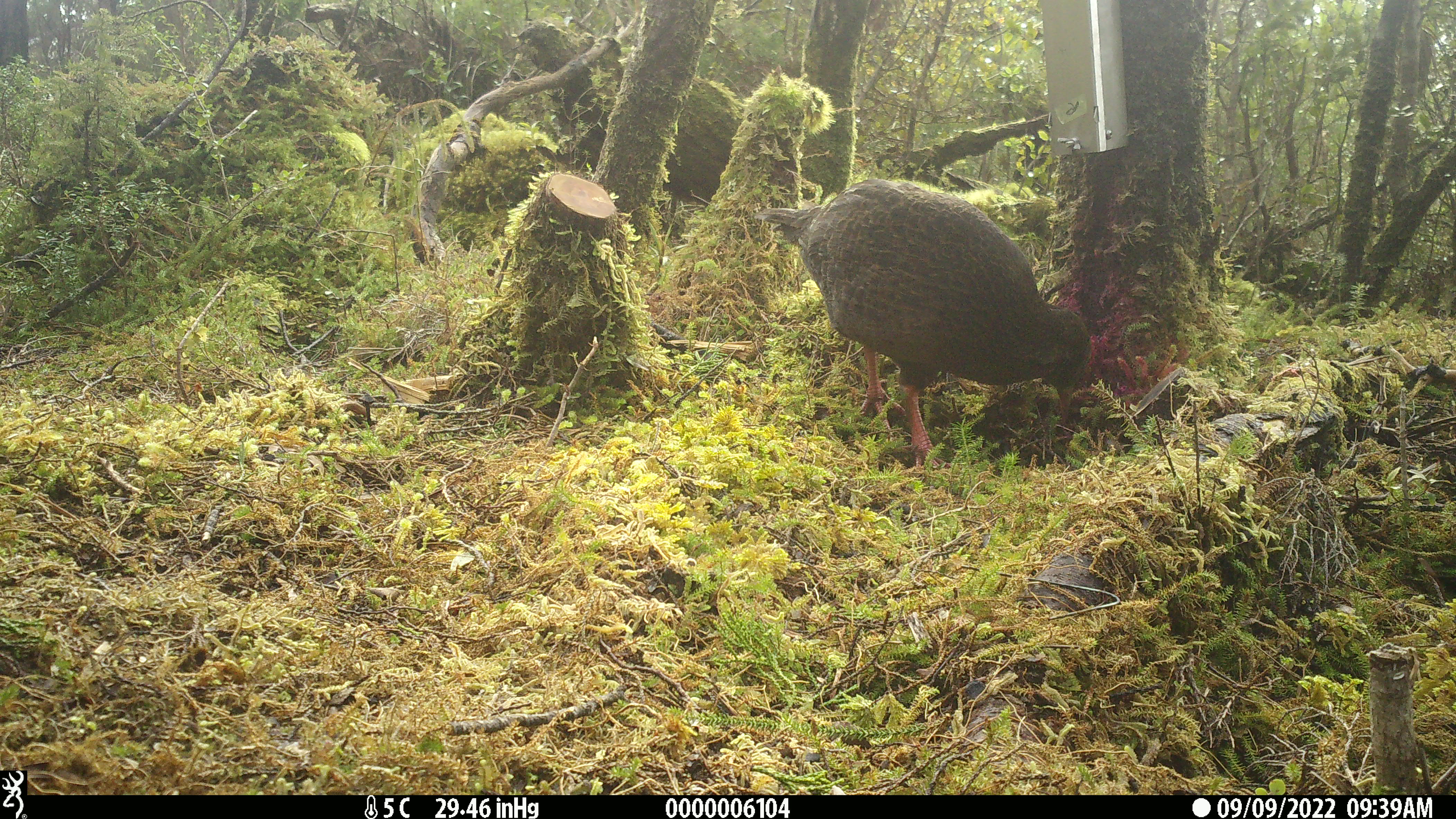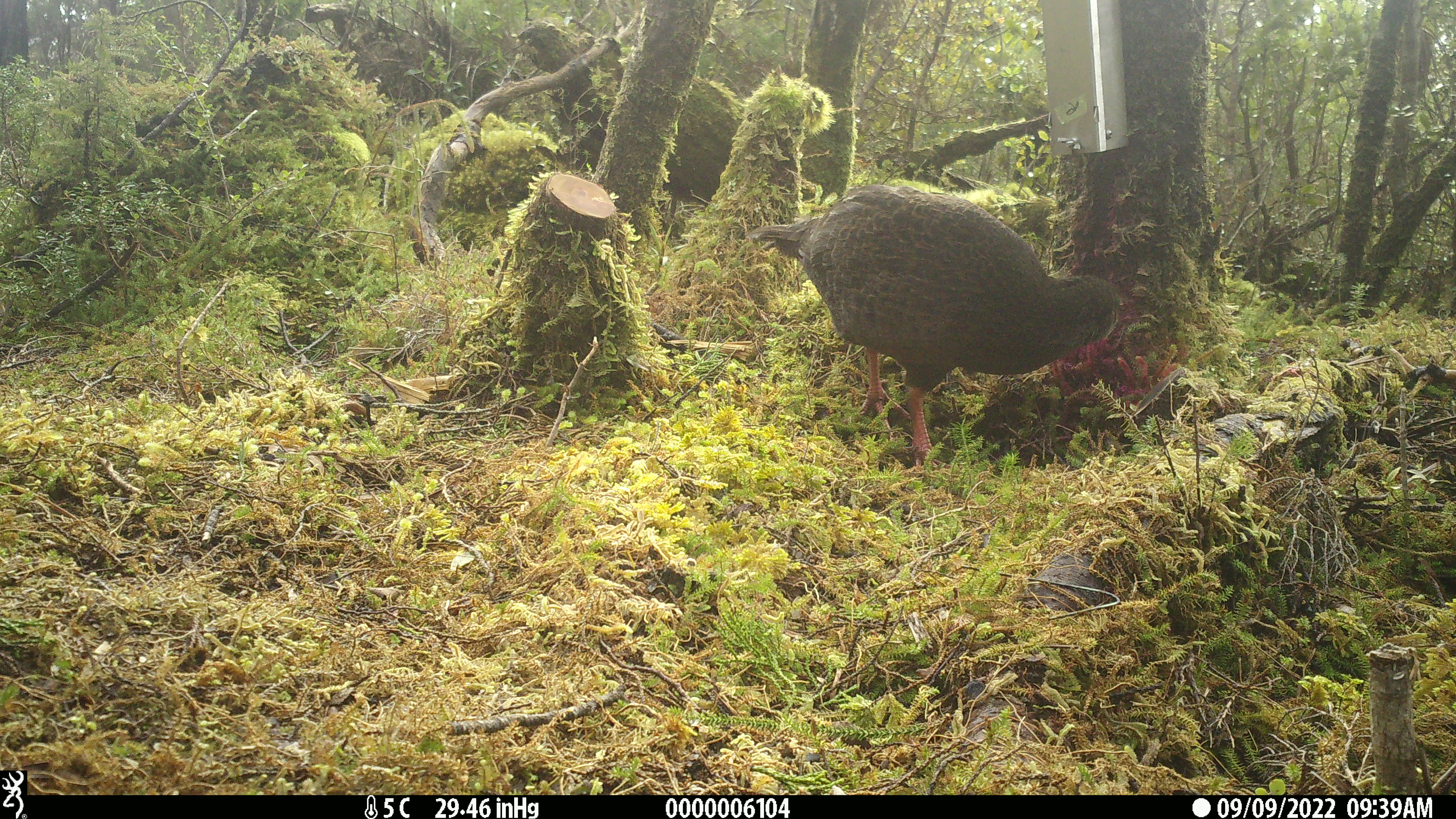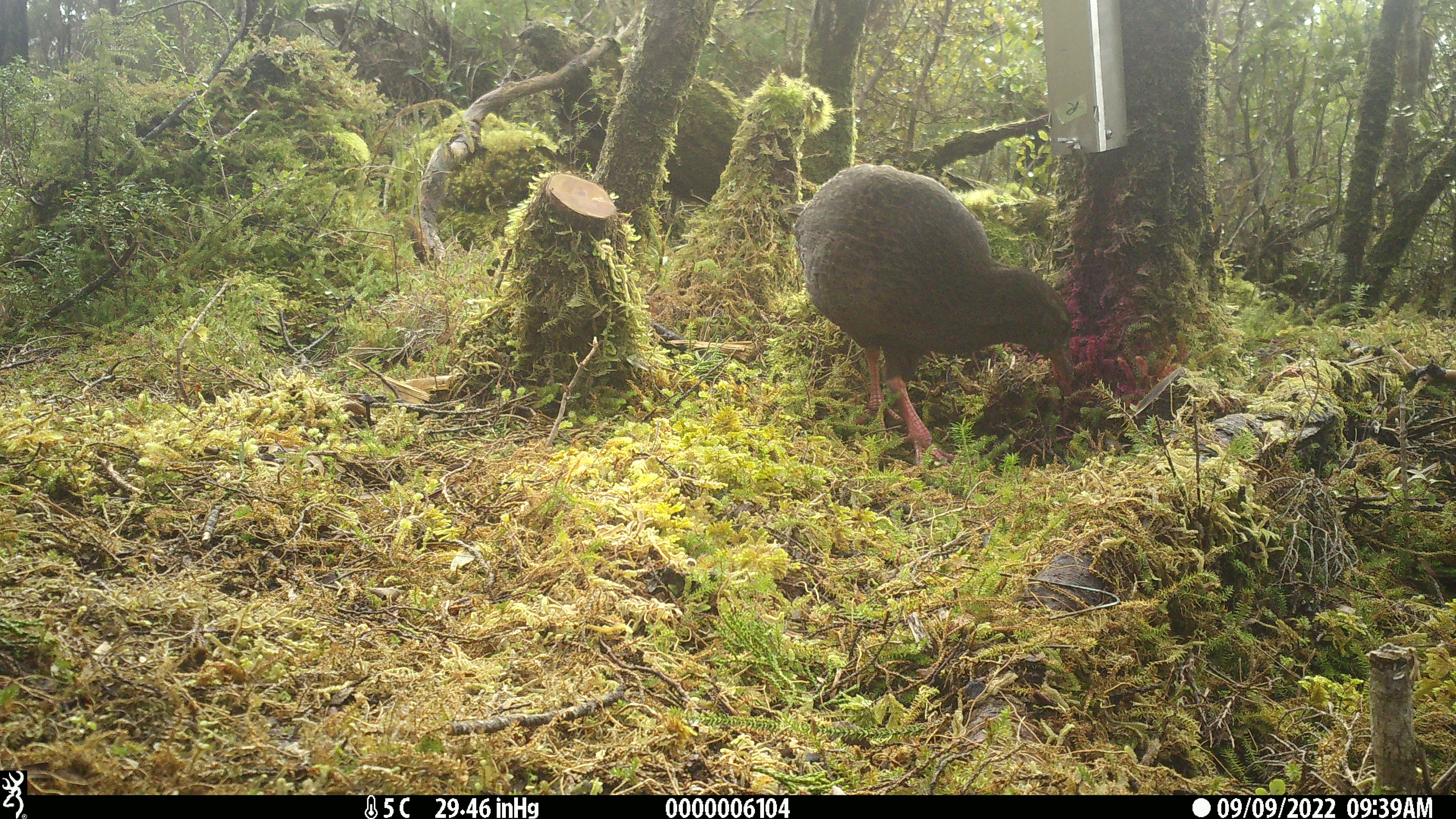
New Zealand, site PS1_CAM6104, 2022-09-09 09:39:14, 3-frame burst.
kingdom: Animalia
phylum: Chordata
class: Aves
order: Gruiformes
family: Rallidae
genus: Gallirallus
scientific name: Gallirallus australis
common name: weka